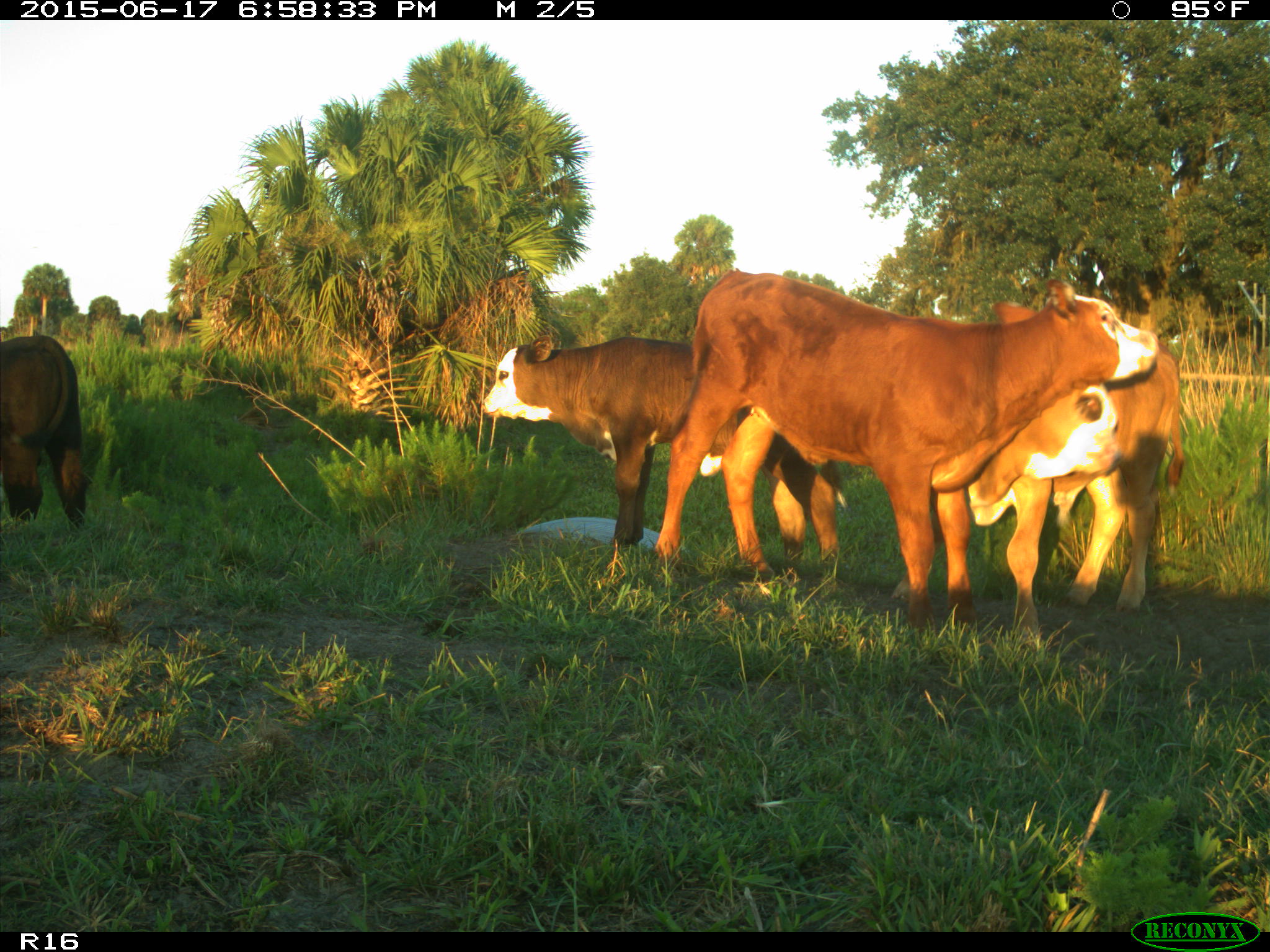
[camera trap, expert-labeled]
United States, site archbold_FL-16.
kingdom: Animalia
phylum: Chordata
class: Mammalia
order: Artiodactyla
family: Bovidae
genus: Bos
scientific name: Bos taurus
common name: domestic cow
Bos taurus (domestic cow).